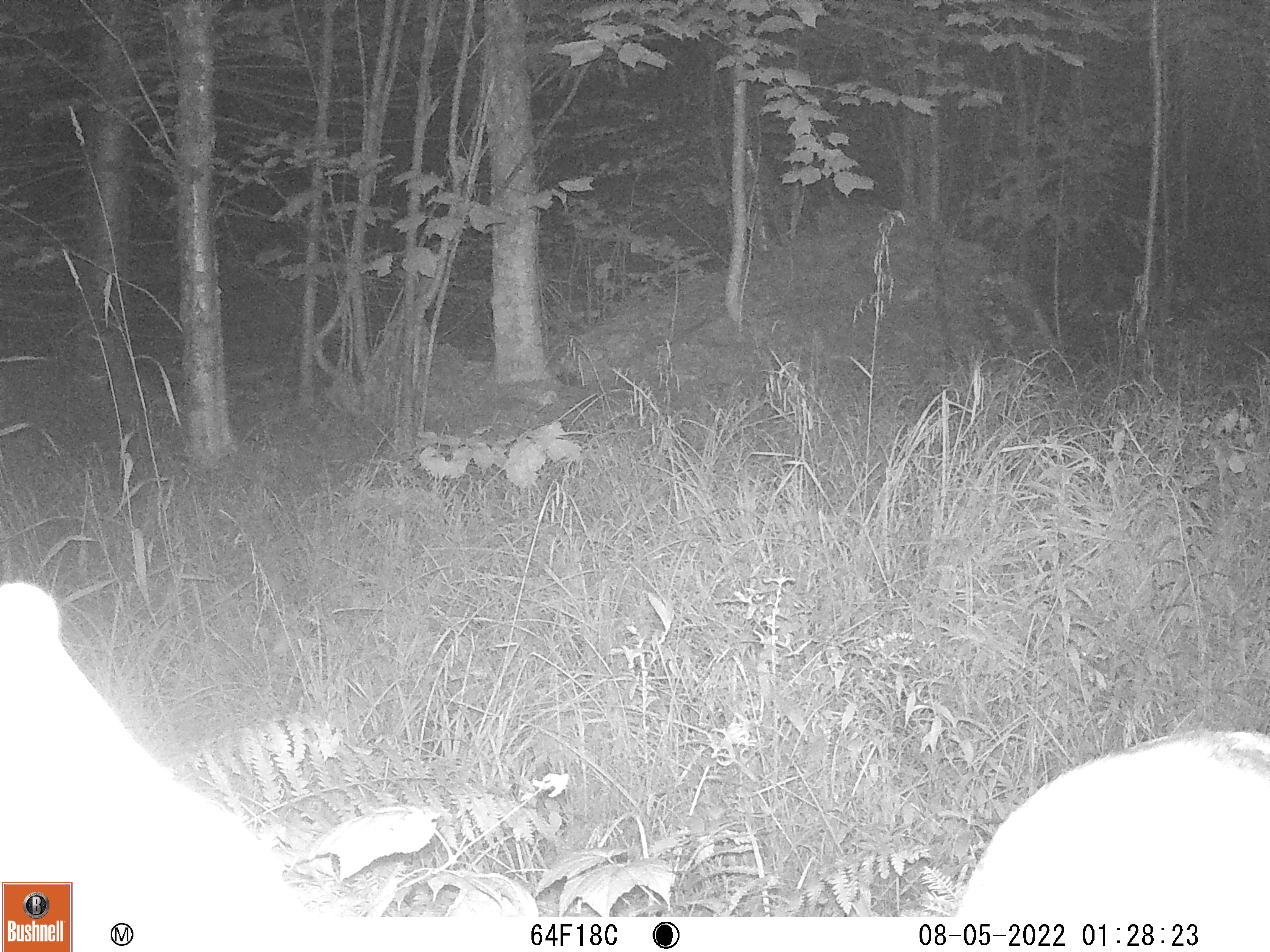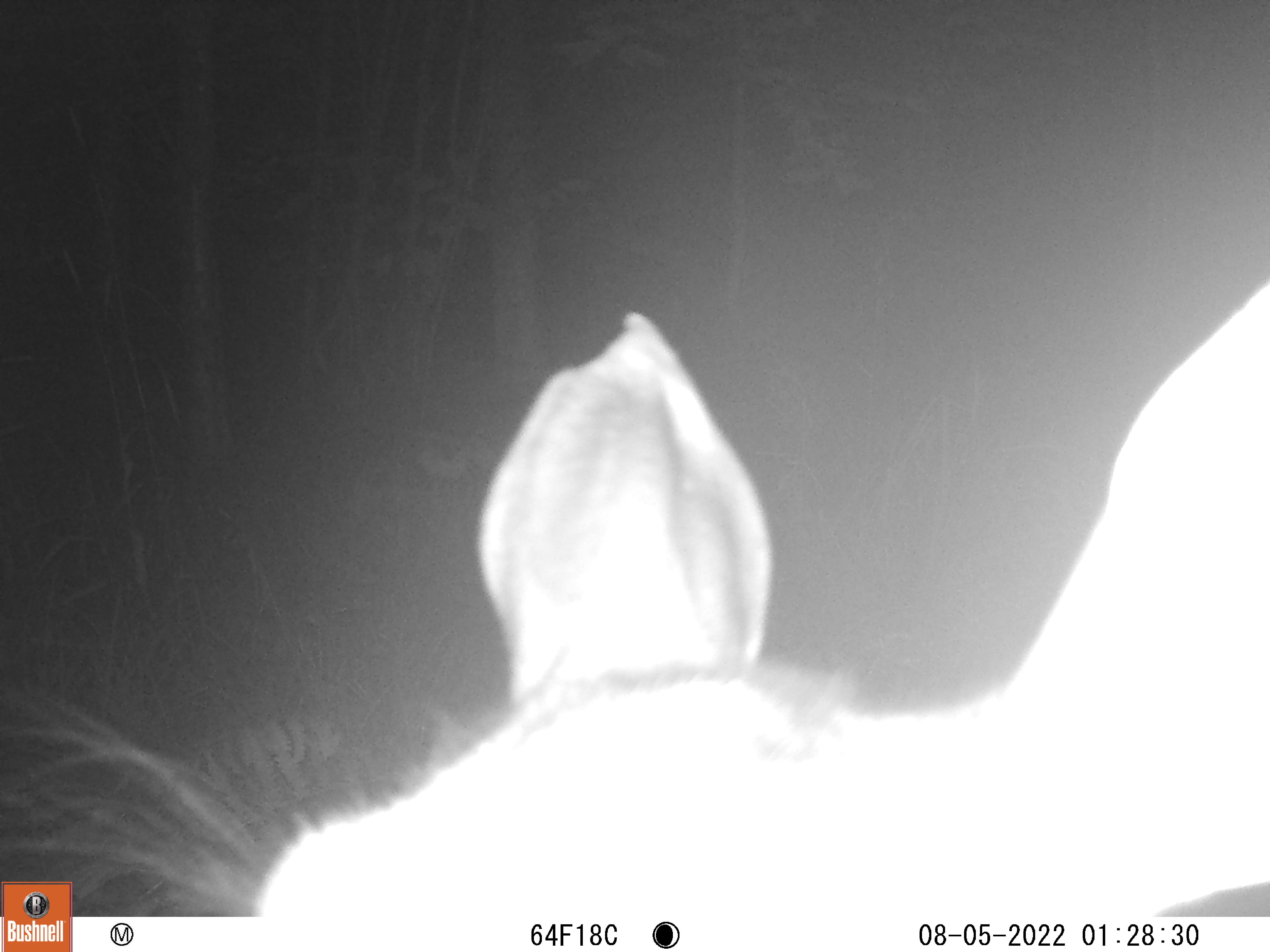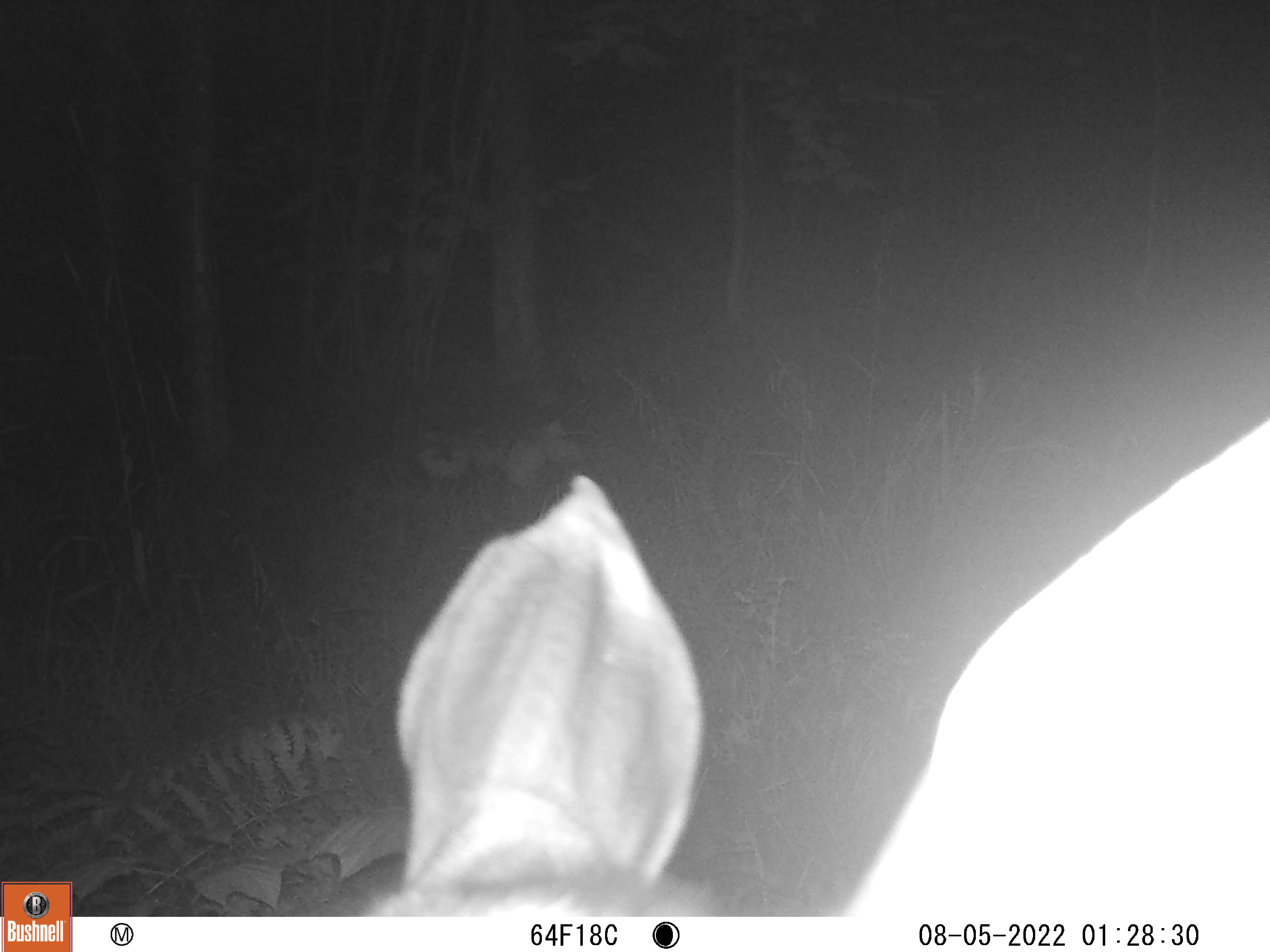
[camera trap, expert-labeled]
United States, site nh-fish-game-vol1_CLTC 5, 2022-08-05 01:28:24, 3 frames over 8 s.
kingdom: Animalia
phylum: Chordata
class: Mammalia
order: Artiodactyla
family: Cervidae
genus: Odocoileus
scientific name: Odocoileus virginianus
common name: white-tailed deer